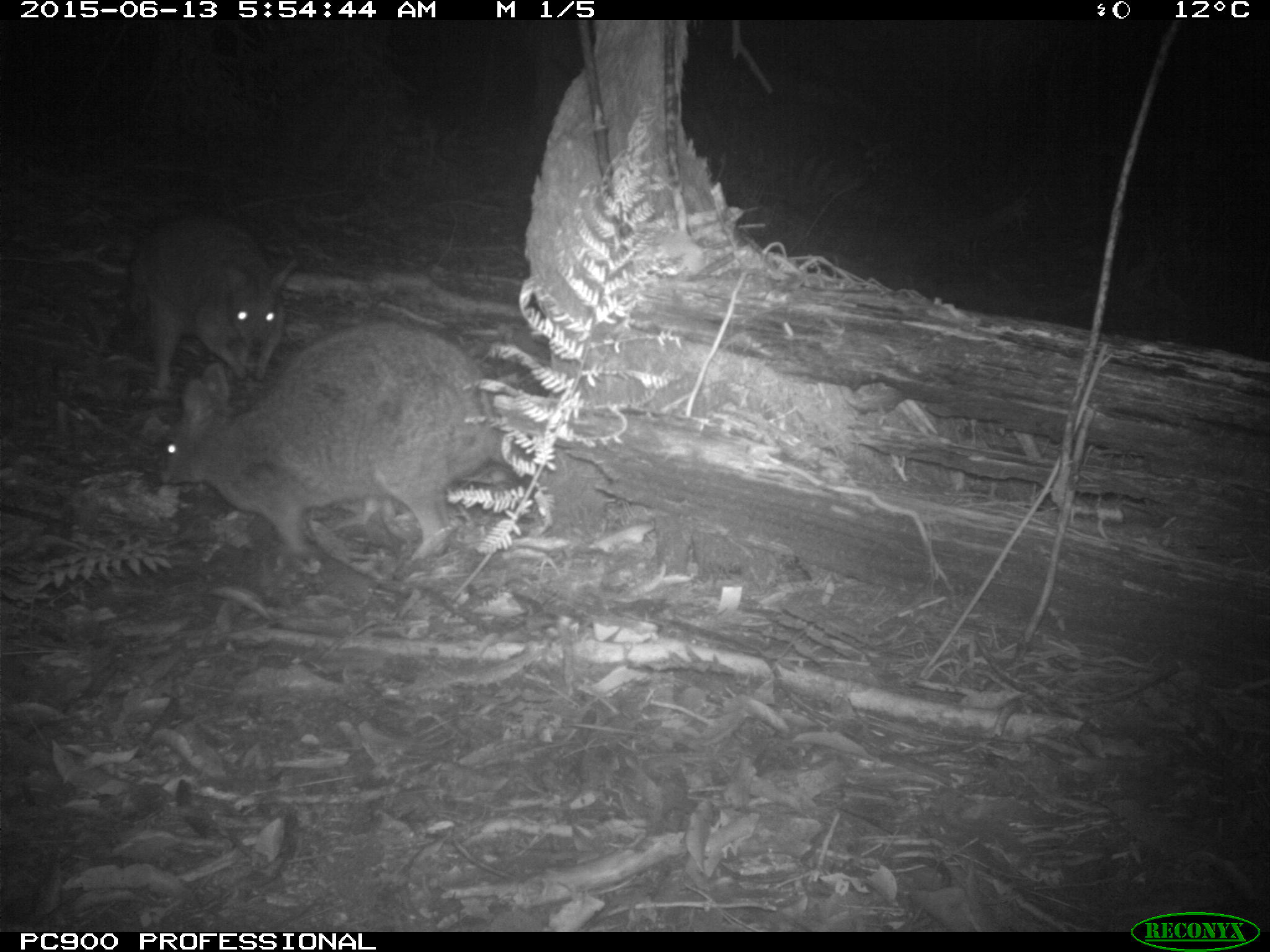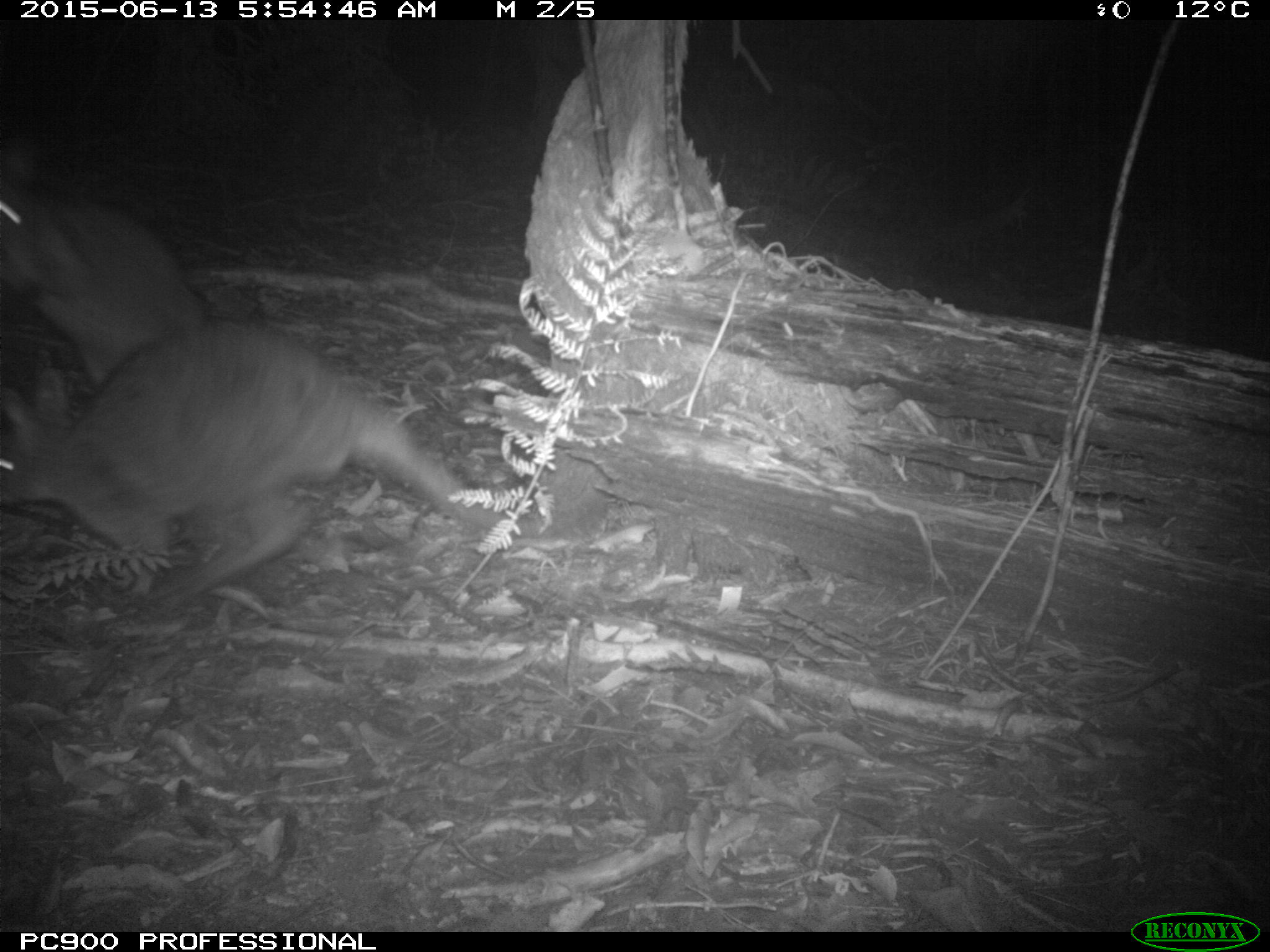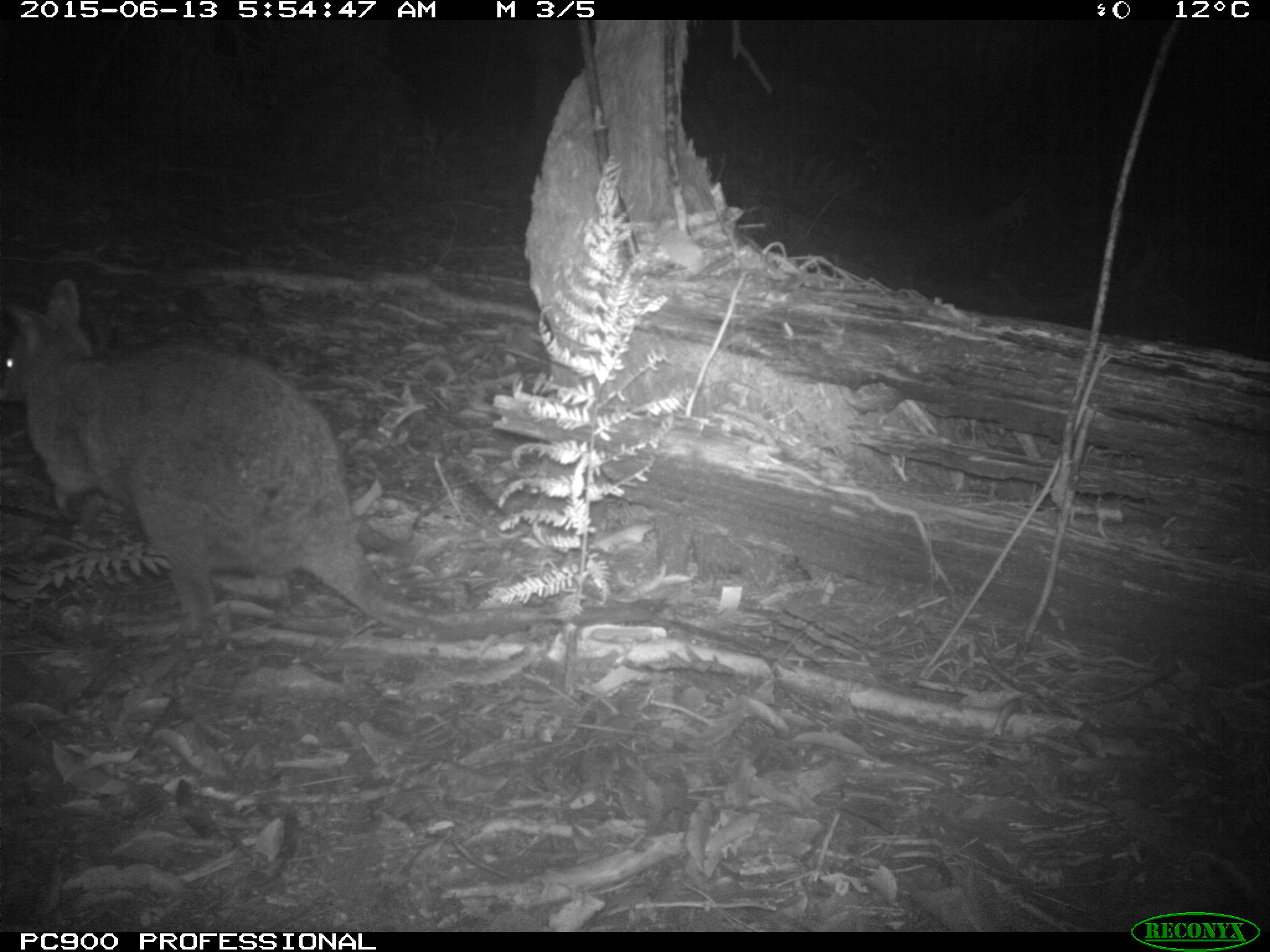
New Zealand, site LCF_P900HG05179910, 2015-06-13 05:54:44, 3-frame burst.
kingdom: Animalia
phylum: Chordata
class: Mammalia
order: Diprotodontia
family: Macropodidae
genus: Notamacropus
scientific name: Notamacropus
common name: wallaby